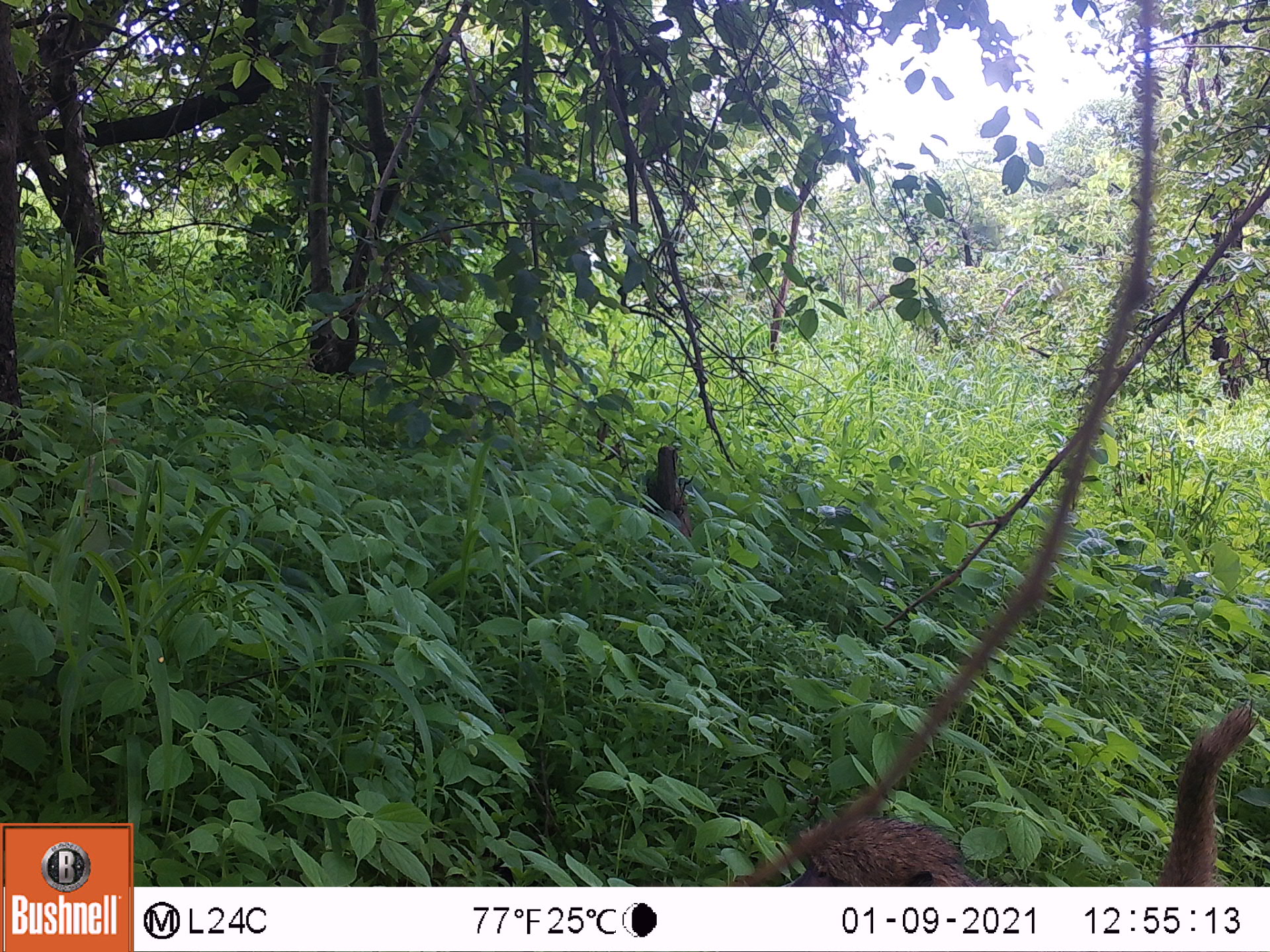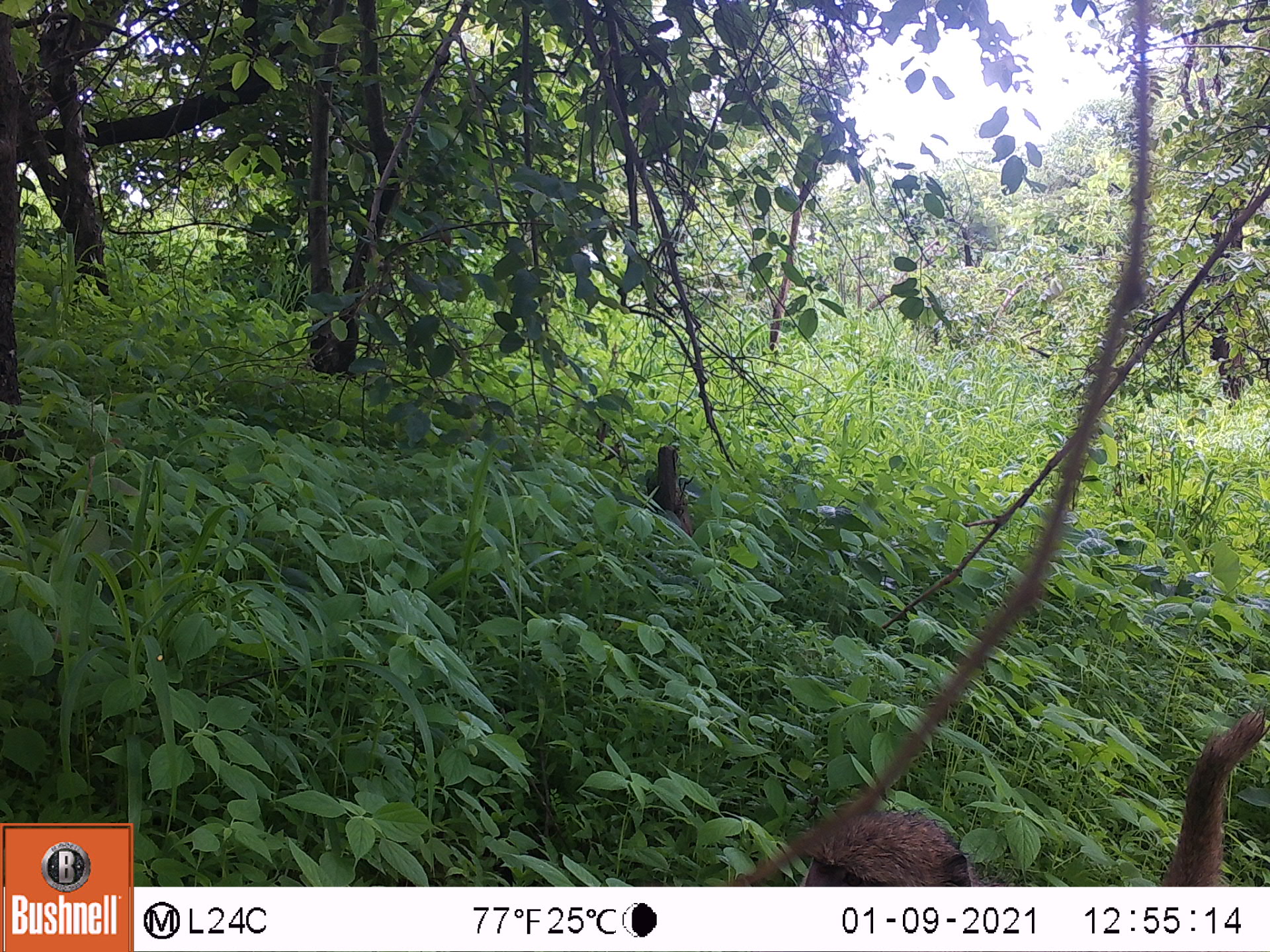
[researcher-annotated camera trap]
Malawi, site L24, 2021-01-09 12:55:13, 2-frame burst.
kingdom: Animalia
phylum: Chordata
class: Mammalia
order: Primates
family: Cercopithecidae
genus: Papio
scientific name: Papio cynocephalus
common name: yellow baboon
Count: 1.